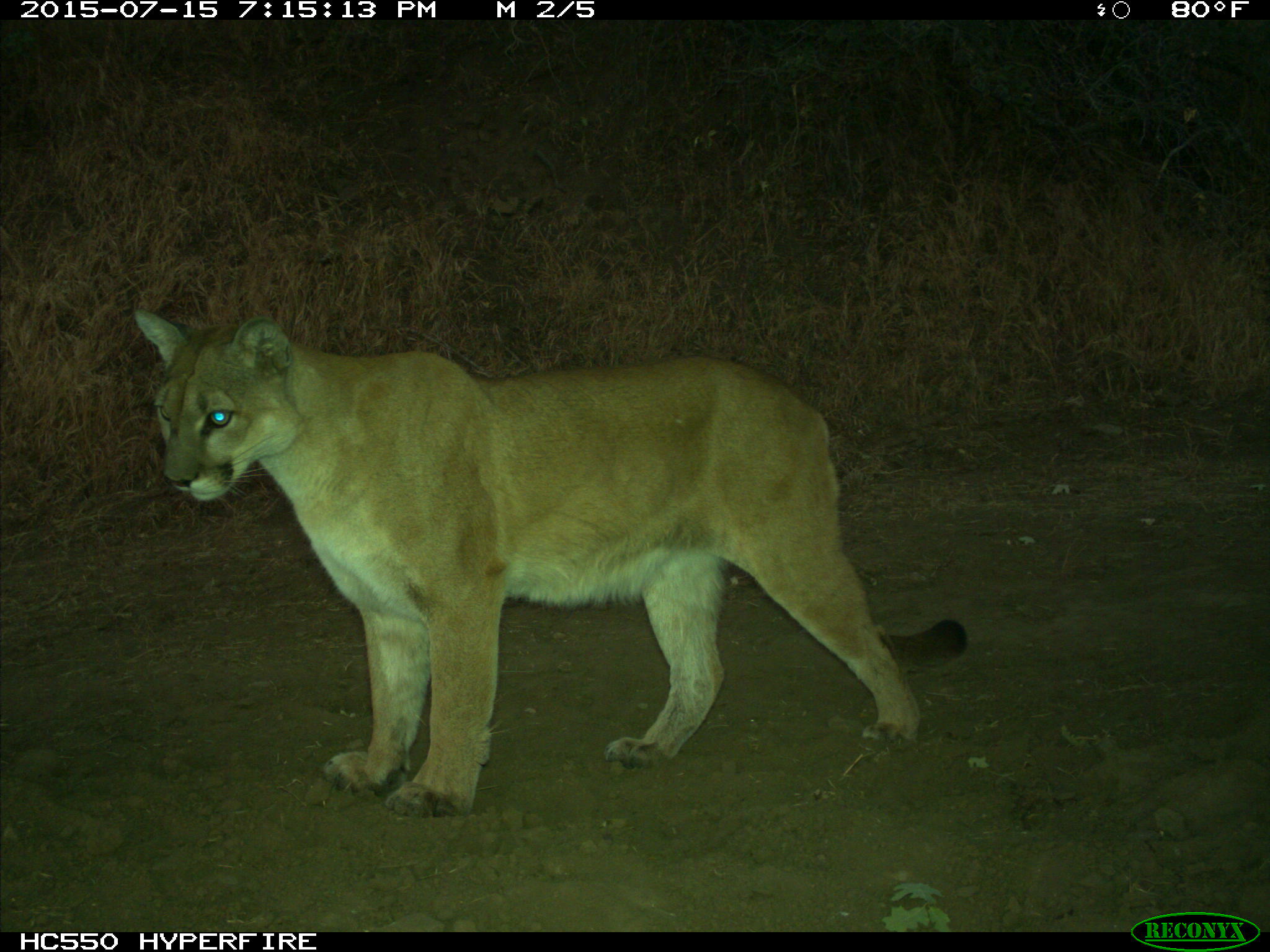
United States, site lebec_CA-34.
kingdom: Animalia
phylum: Chordata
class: Mammalia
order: Carnivora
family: Felidae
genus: Puma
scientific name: Puma concolor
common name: mountain lion